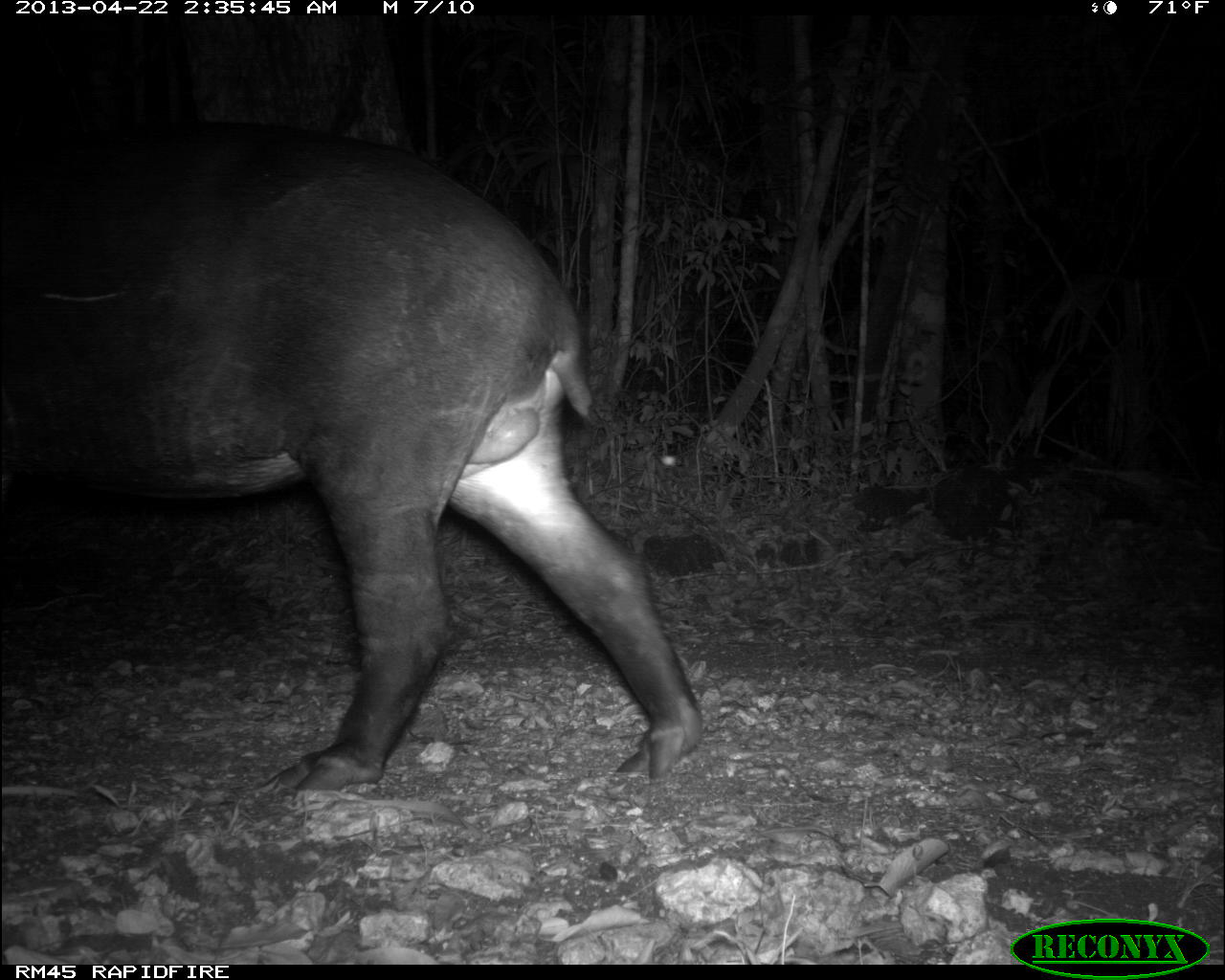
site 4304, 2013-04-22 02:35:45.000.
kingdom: Animalia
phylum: Chordata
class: Mammalia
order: Perissodactyla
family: Tapiridae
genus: Tapirus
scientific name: Tapirus bairdii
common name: baird's tapir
Tapirus bairdii (baird's tapir), count 1, sex male.